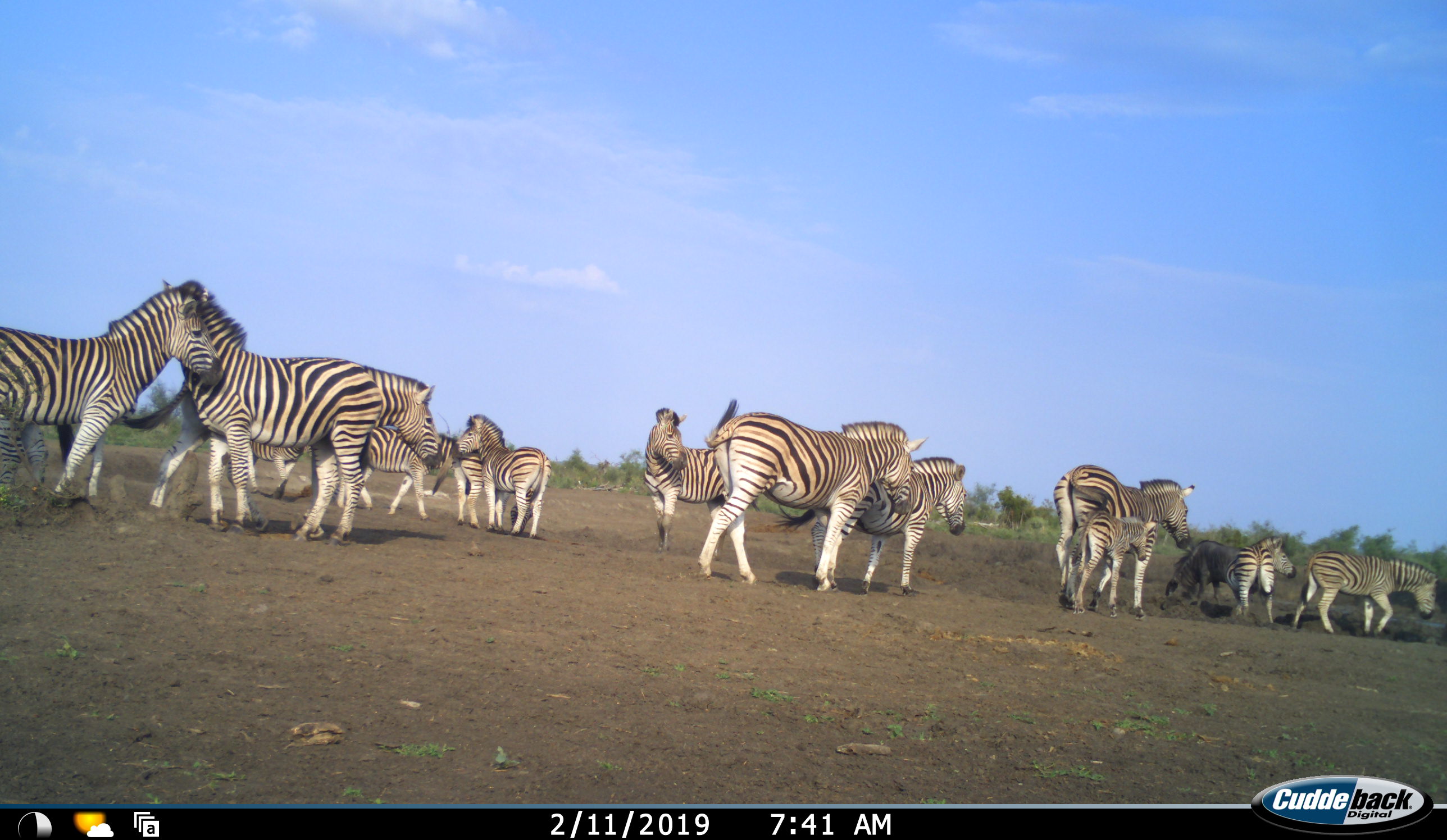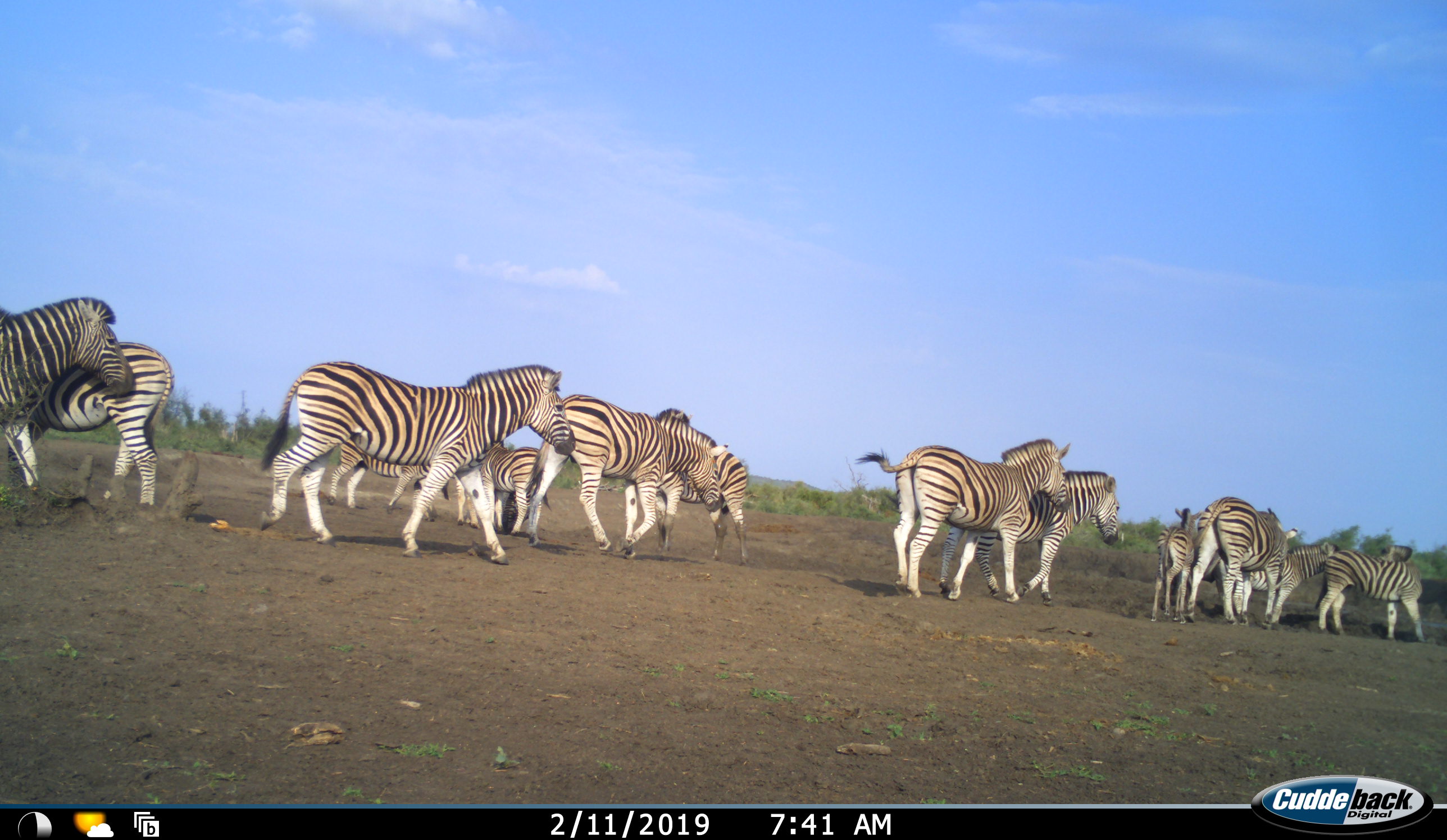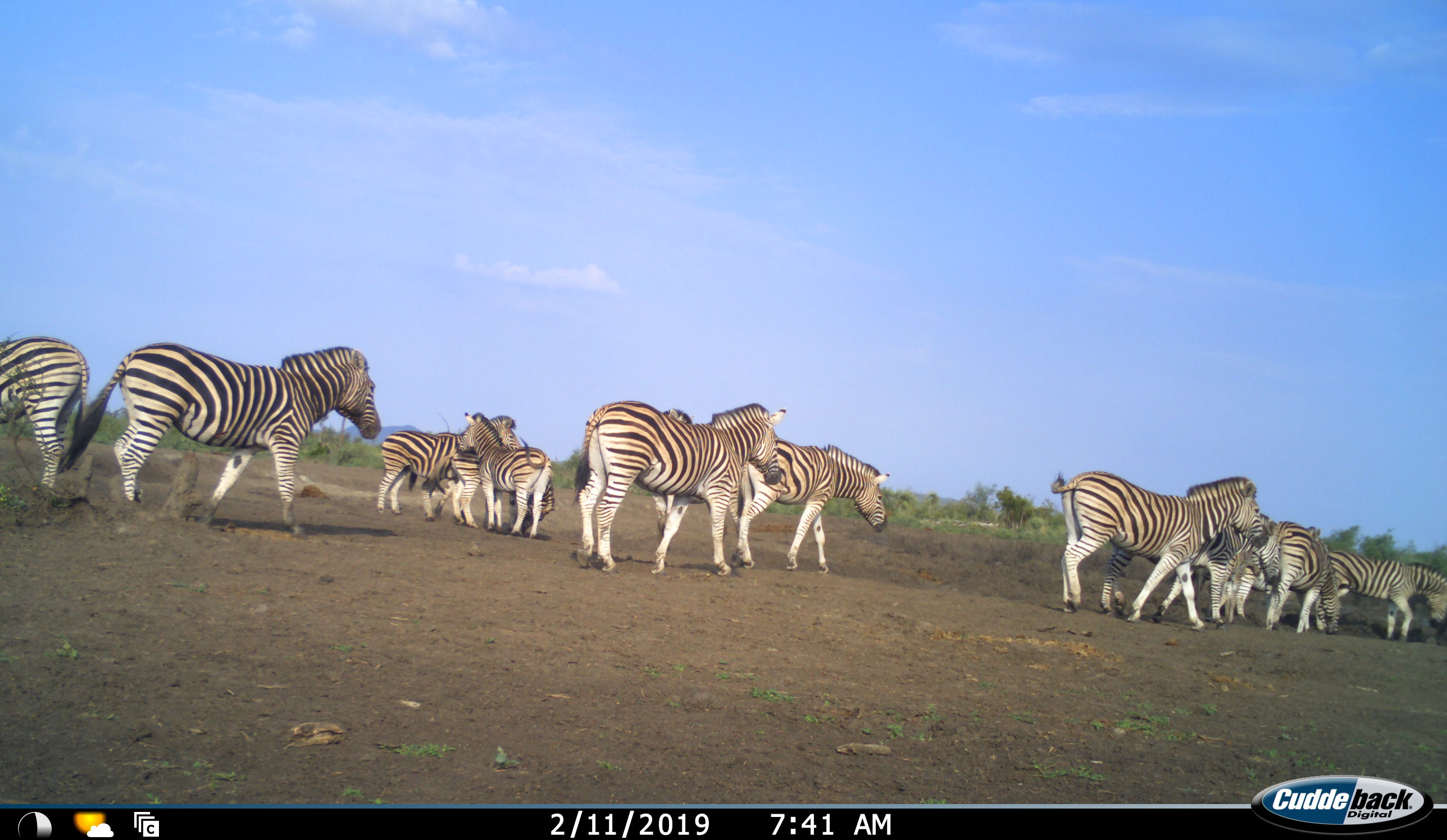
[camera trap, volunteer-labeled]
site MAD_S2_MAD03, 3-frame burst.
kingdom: Animalia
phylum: Chordata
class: Mammalia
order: Perissodactyla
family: Equidae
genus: Equus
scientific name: Equus quagga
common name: plains zebra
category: zebraplains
Zebraplains (plains zebra) (Equus quagga), count 11-50. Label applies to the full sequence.